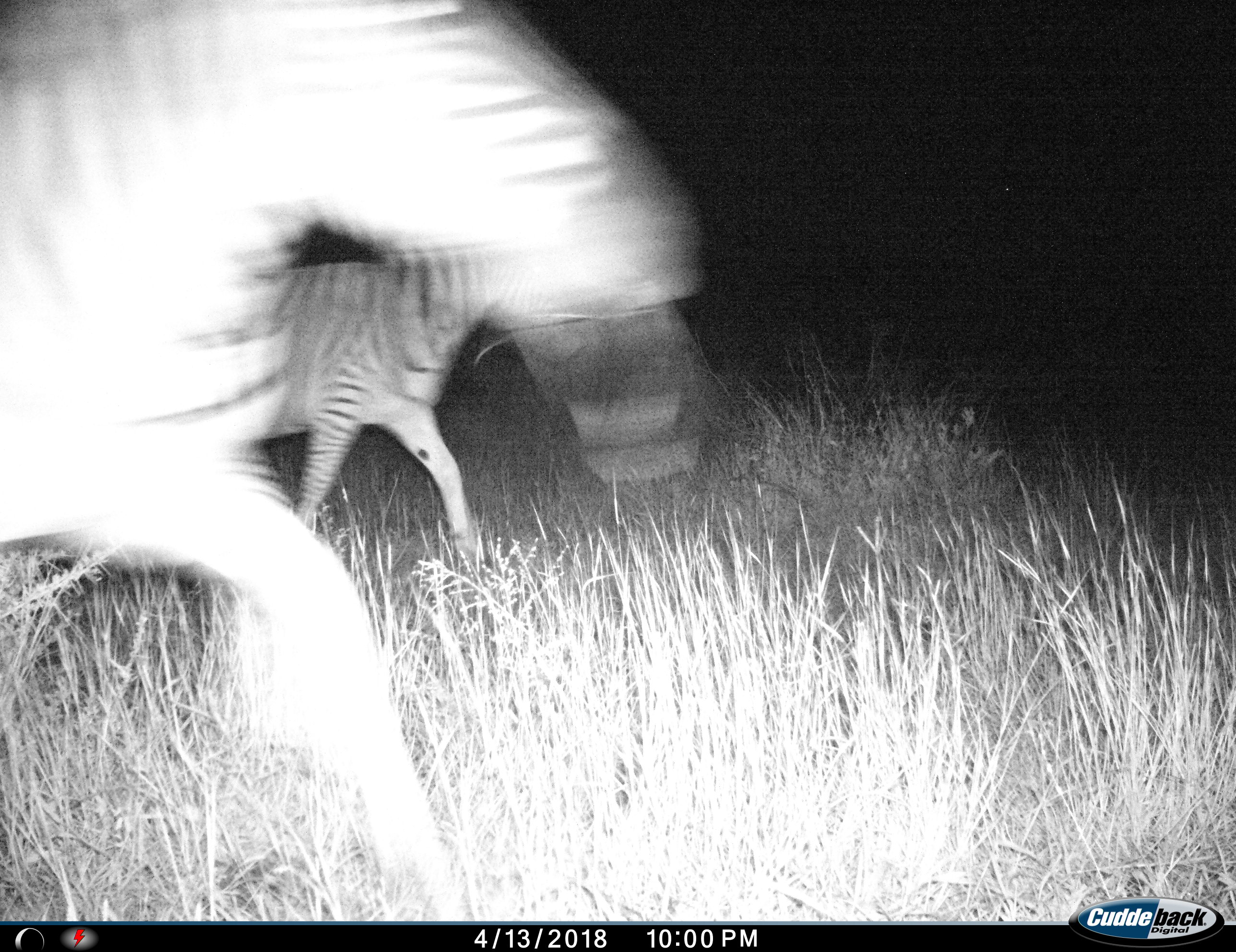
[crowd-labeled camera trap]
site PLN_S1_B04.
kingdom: Animalia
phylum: Chordata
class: Mammalia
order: Perissodactyla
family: Equidae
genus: Equus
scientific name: Equus quagga burchellii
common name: burchell's zebra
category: zebraburchells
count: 2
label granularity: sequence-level